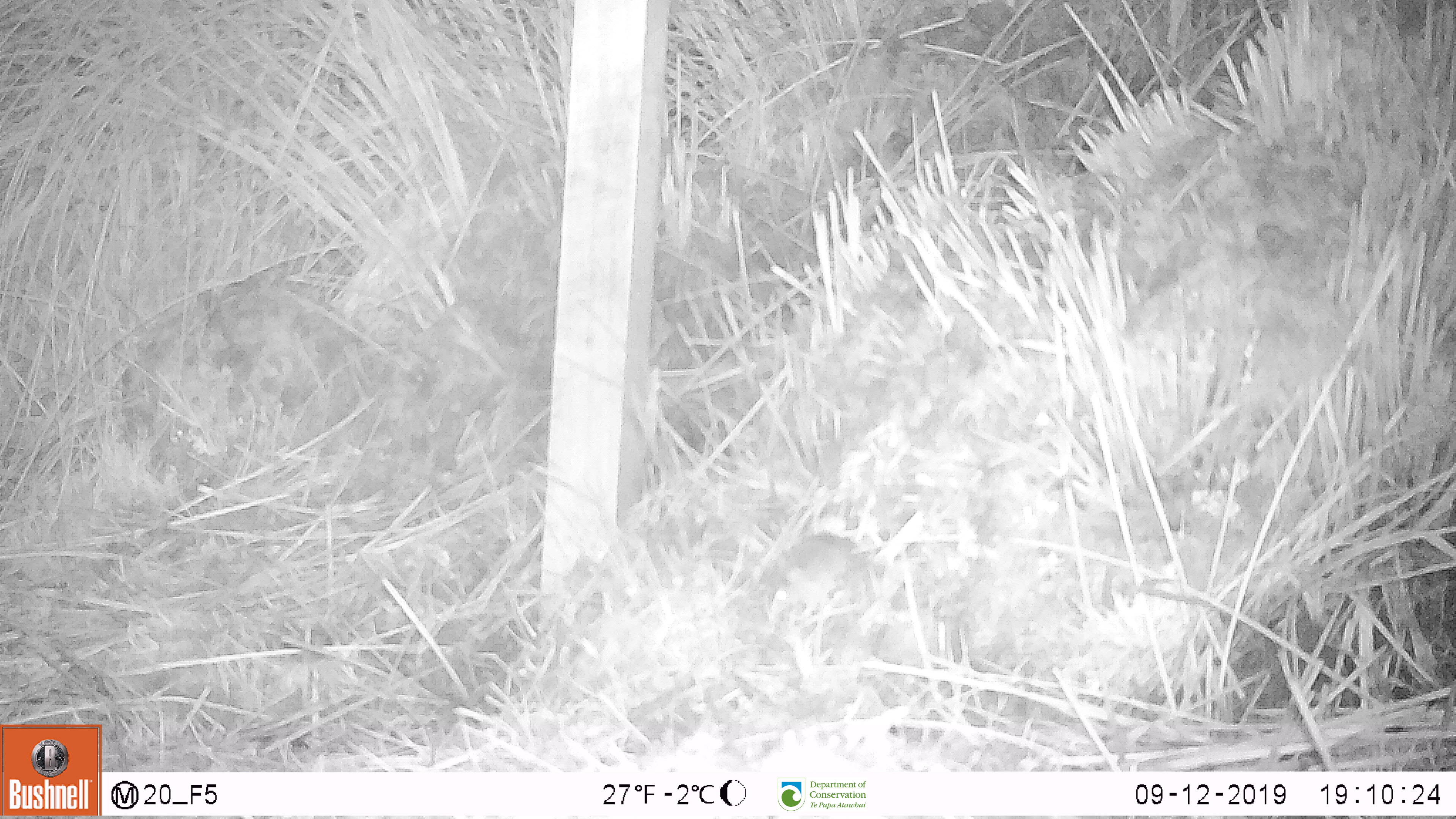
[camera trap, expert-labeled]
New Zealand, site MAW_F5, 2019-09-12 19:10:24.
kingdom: Animalia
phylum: Chordata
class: Mammalia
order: Rodentia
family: Muridae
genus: Mus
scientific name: Mus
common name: mouse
Mouse (Mus).